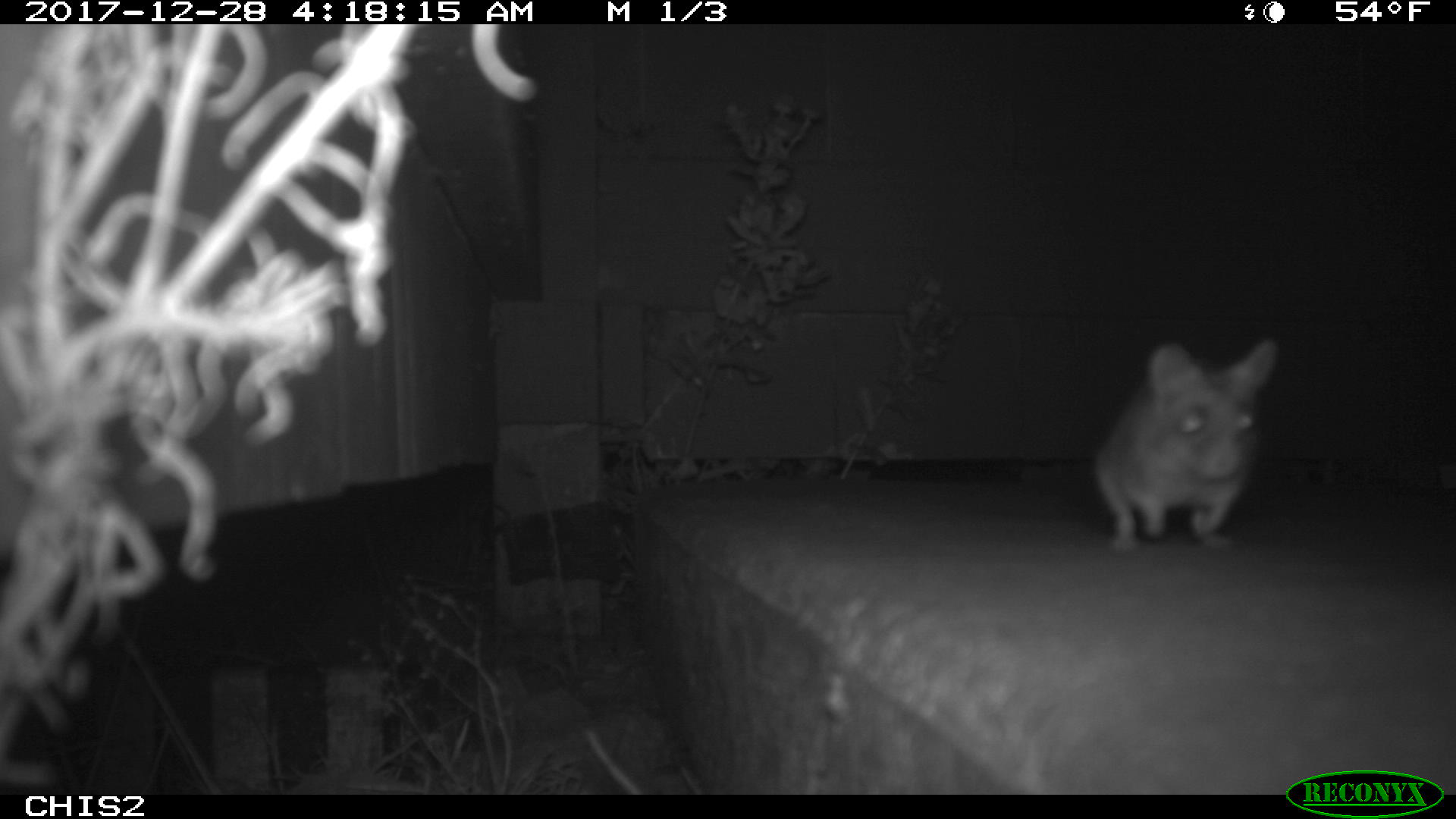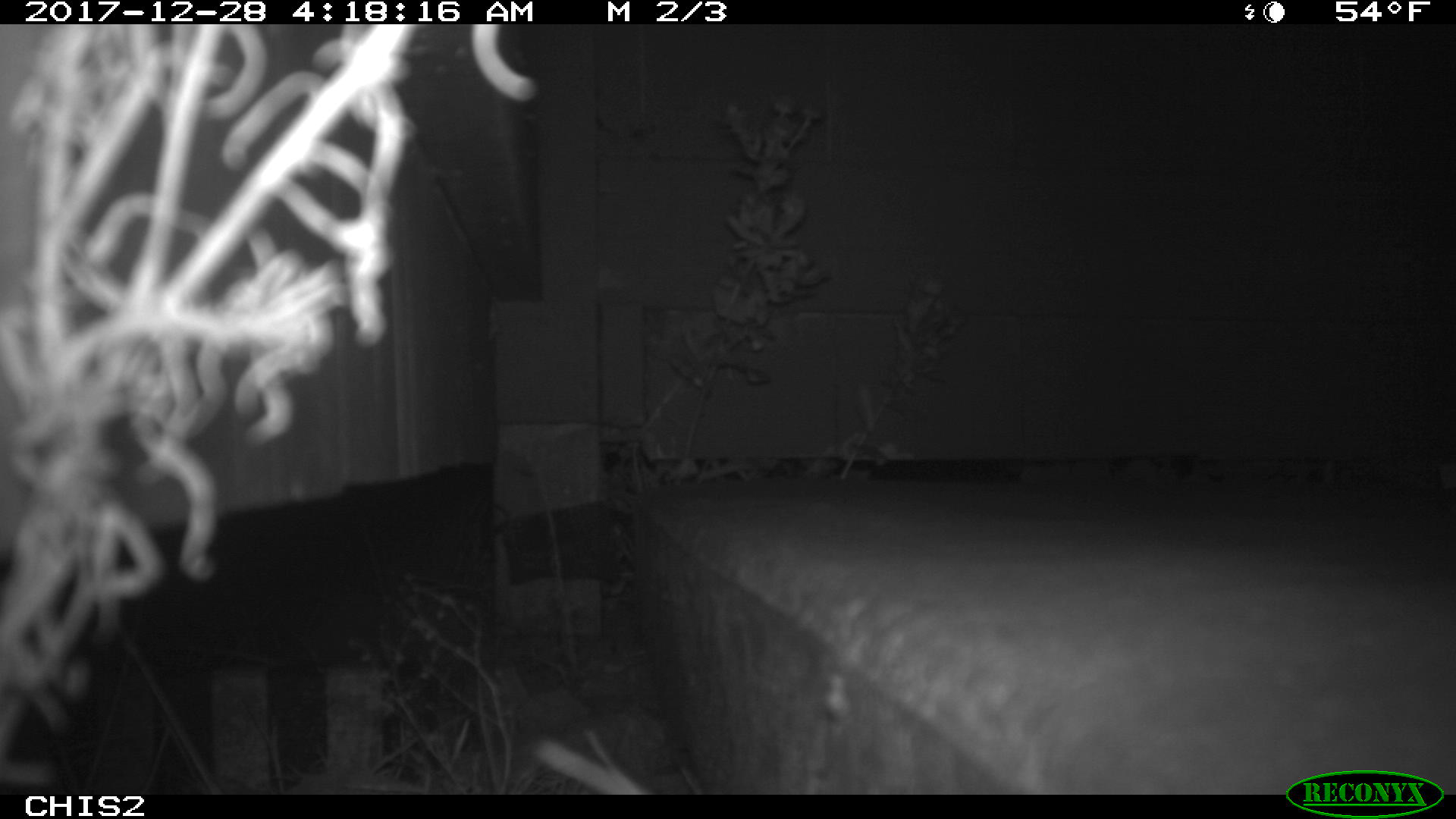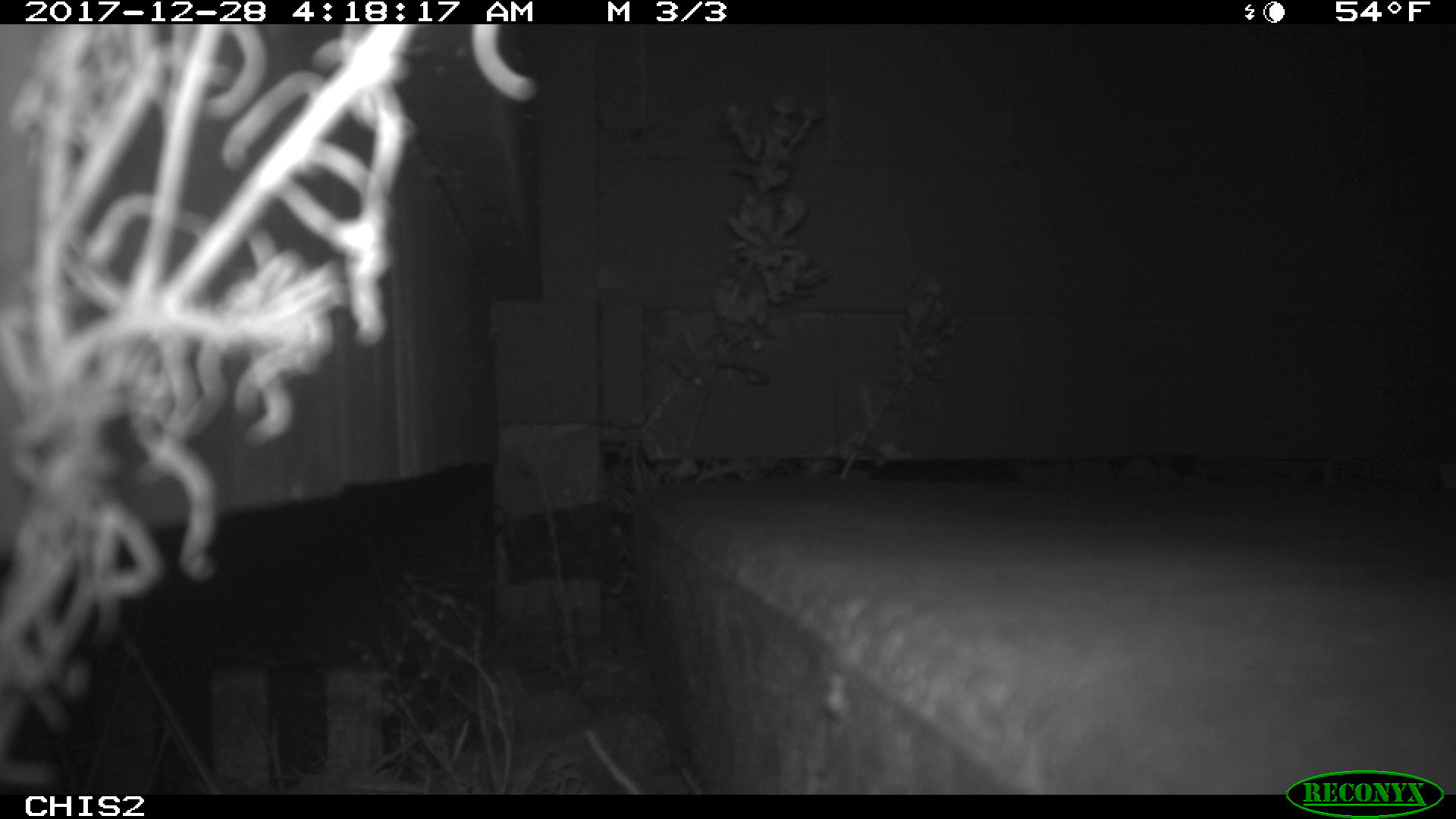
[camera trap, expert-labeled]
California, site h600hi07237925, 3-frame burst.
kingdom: Animalia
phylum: Chordata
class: Mammalia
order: Rodentia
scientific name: Rodentia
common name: rodent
Rodent (Rodentia).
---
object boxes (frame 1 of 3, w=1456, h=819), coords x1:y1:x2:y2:
rodent: 1090:340:1278:548